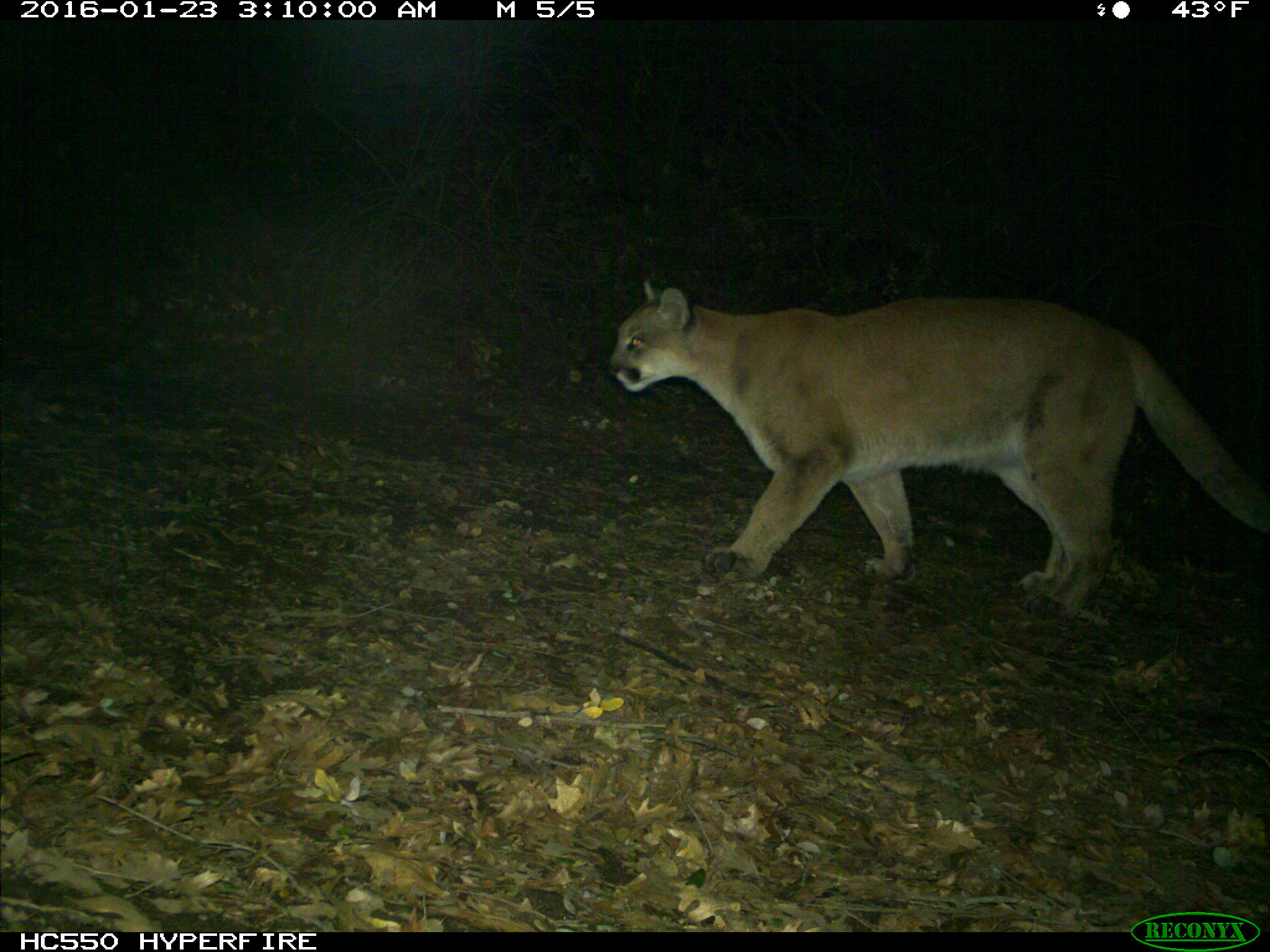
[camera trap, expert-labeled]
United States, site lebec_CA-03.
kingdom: Animalia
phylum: Chordata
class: Mammalia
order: Carnivora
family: Felidae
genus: Puma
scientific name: Puma concolor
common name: mountain lion